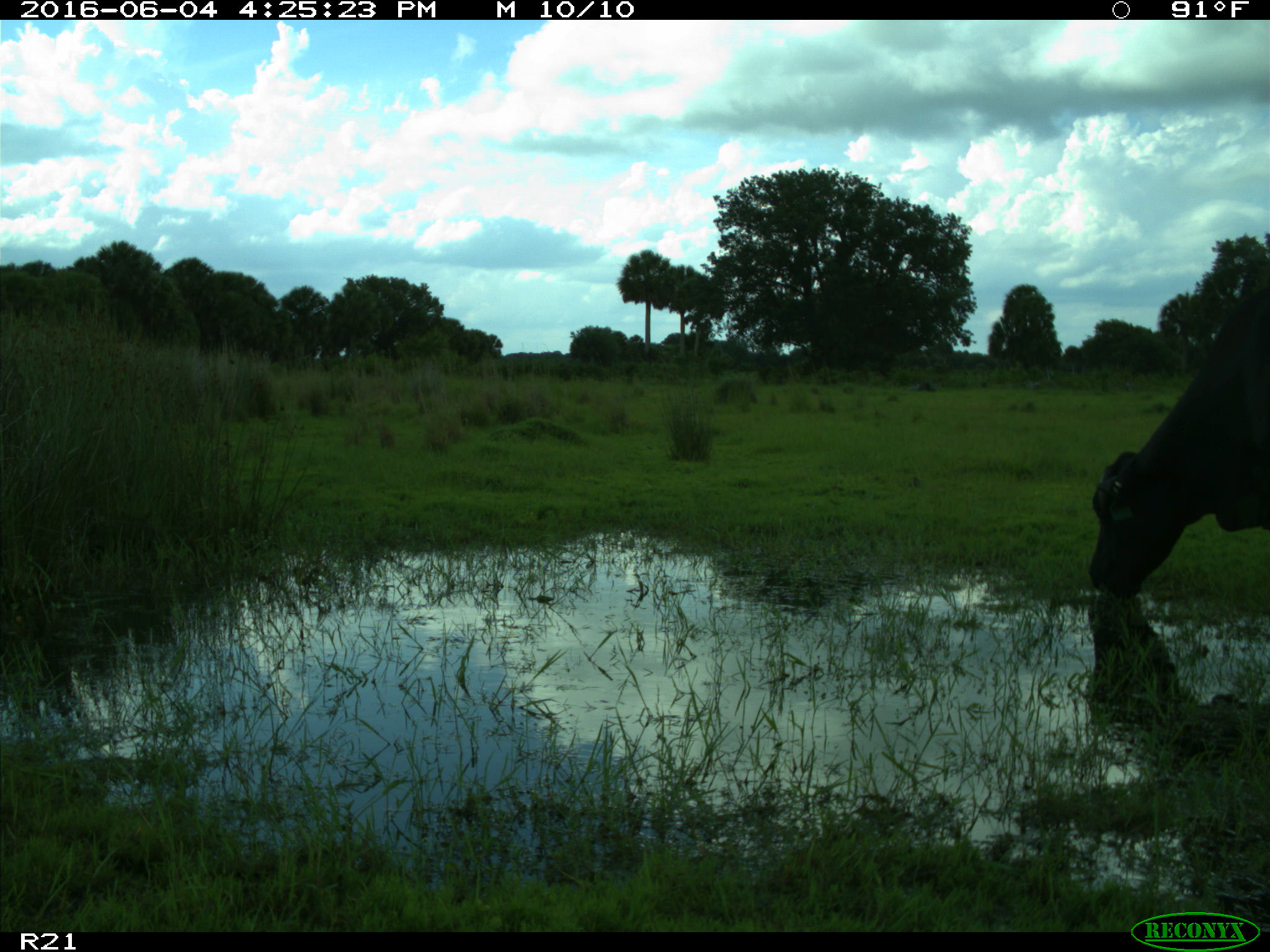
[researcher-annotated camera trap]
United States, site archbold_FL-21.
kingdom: Animalia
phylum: Chordata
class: Mammalia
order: Artiodactyla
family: Bovidae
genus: Bos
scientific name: Bos taurus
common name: domestic cow